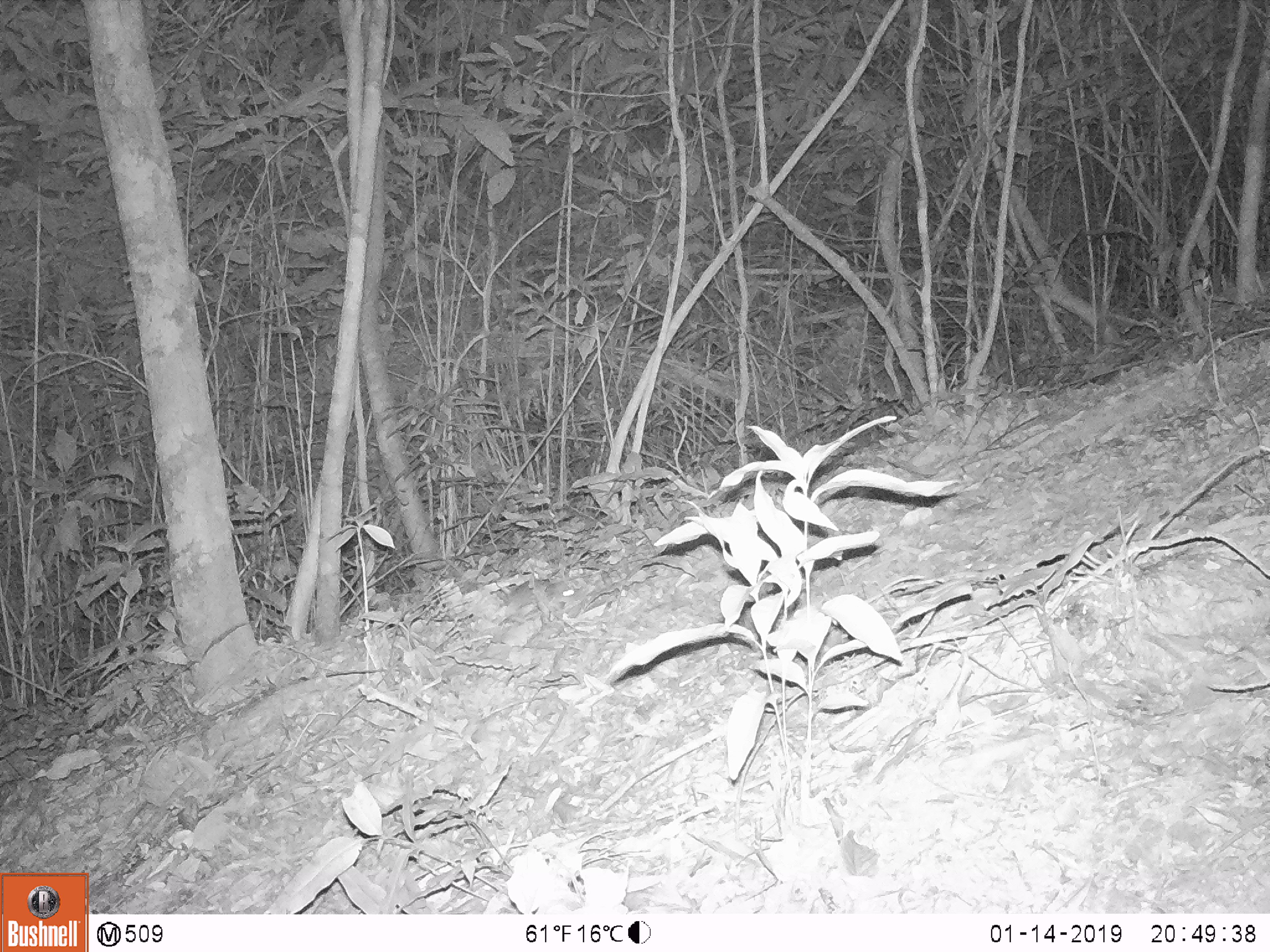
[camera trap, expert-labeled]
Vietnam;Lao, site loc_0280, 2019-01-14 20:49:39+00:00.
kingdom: Animalia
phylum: Chordata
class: Mammalia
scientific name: Mammalia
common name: mammal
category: unidentified small mammal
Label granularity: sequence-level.